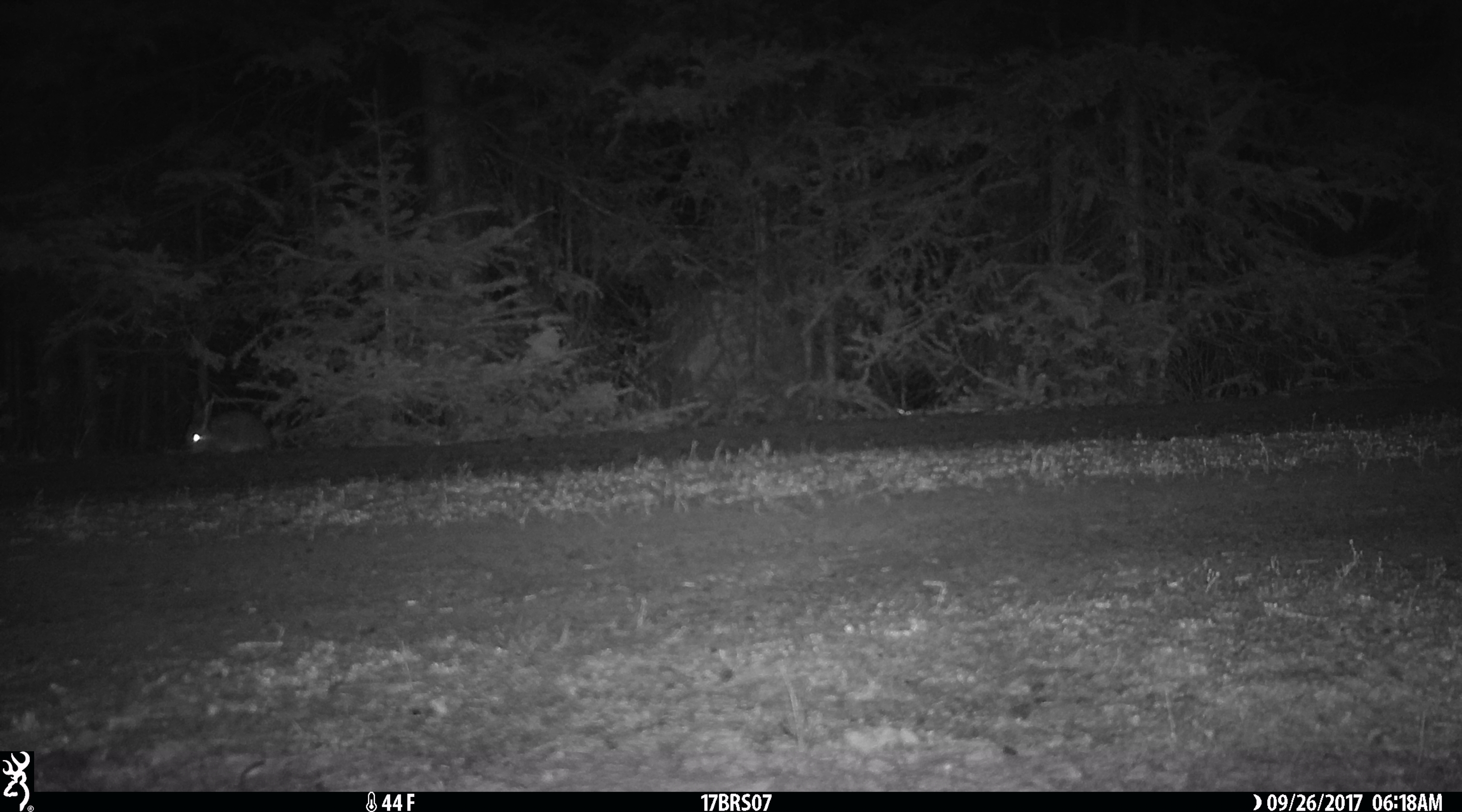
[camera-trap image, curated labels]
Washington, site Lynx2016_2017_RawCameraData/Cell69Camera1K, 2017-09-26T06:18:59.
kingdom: Animalia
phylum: Chordata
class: Mammalia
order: Lagomorpha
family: Leporidae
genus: Lepus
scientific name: Lepus americanus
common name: snowshoe hare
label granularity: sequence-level